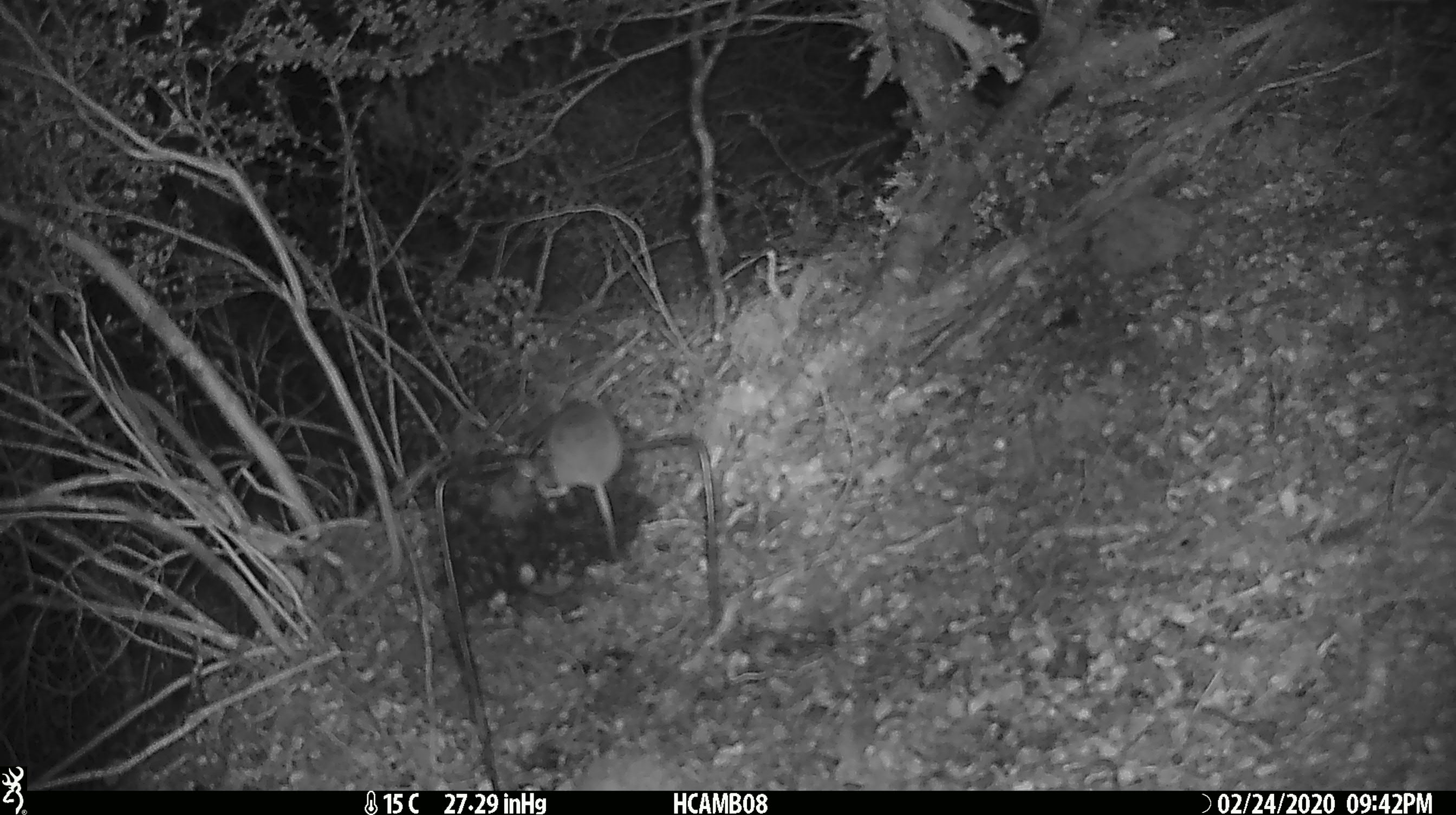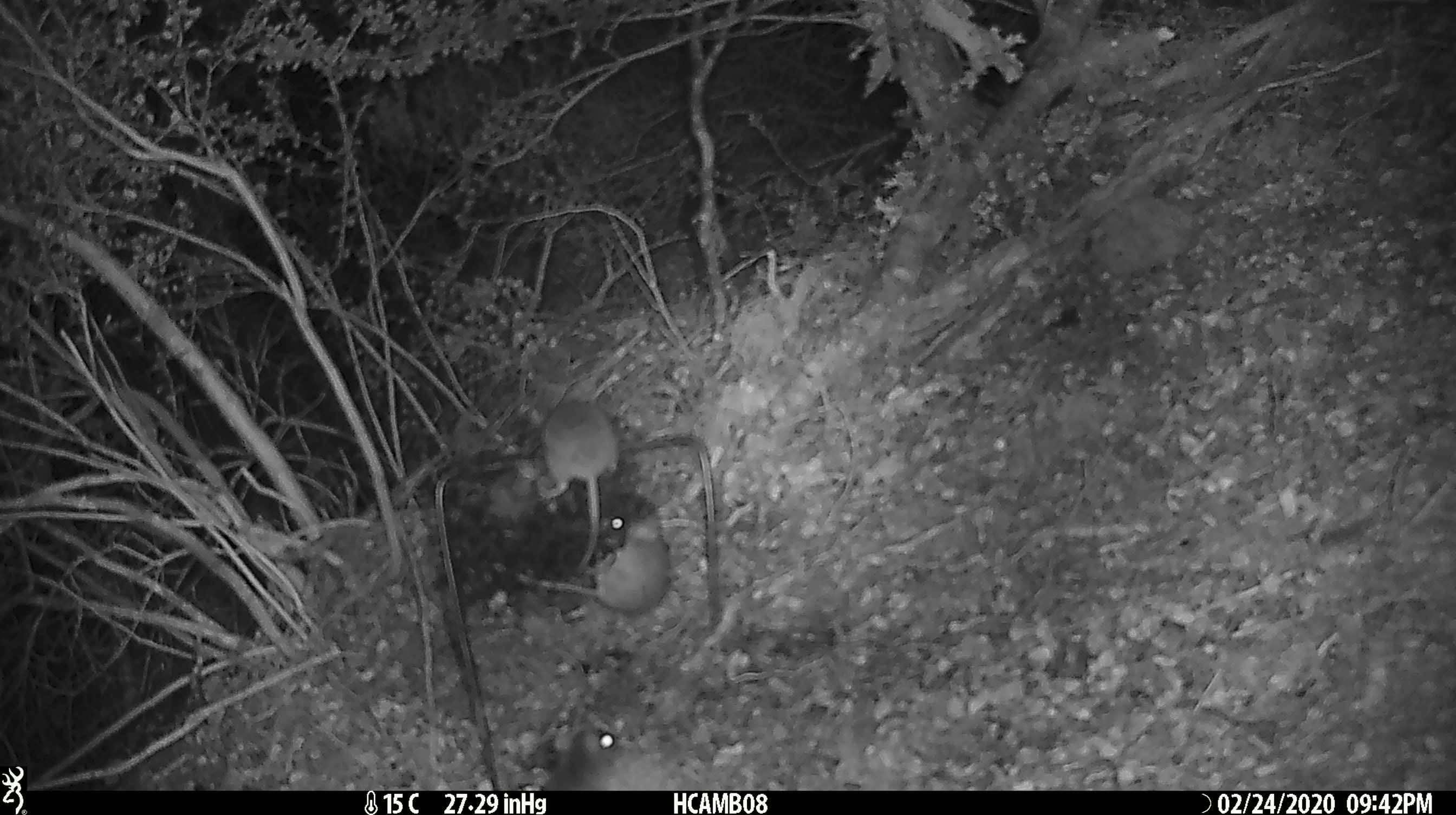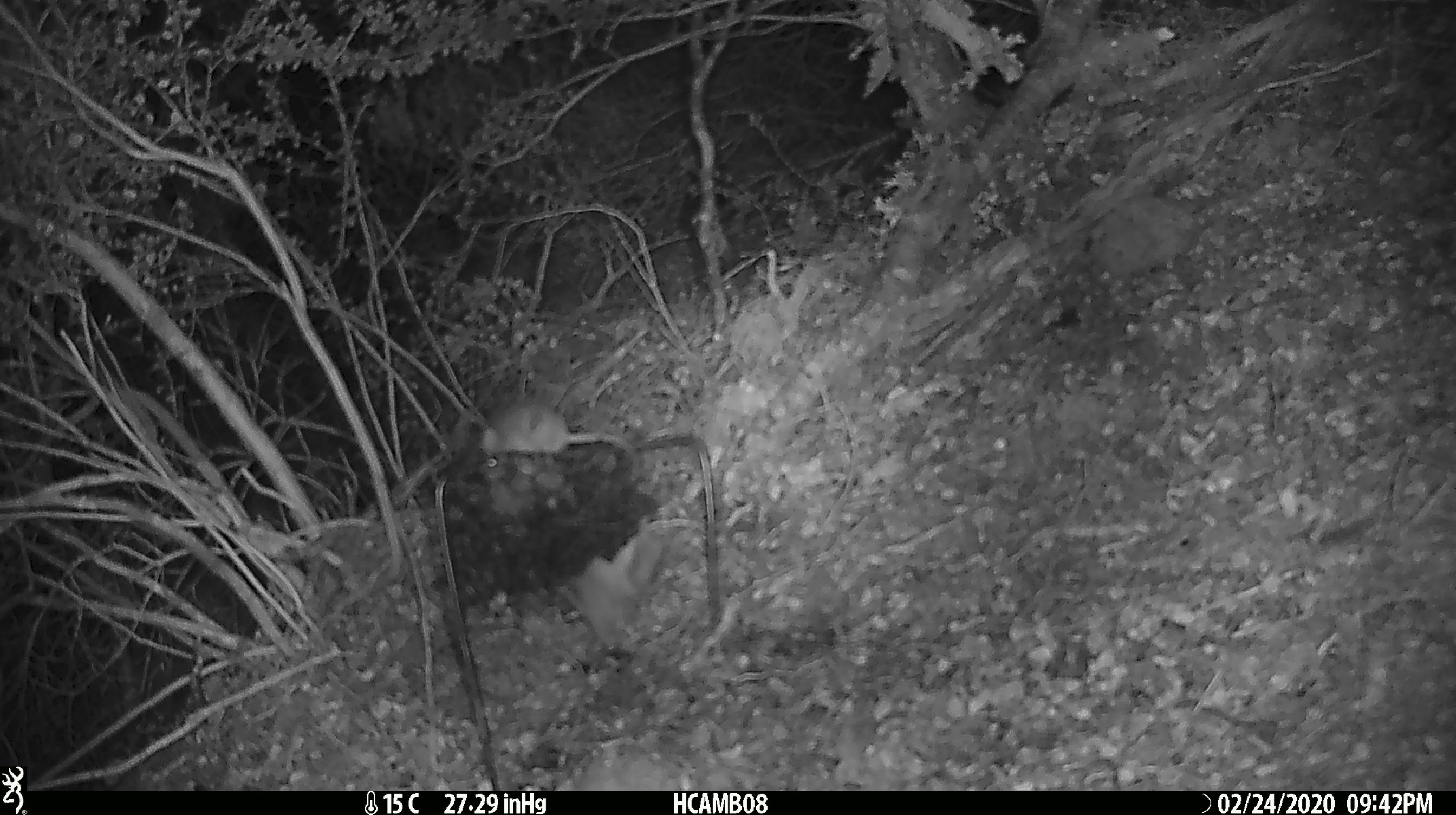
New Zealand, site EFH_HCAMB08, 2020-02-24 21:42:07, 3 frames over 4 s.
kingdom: Animalia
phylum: Chordata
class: Mammalia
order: Rodentia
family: Muridae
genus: Mus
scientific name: Mus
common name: mouse